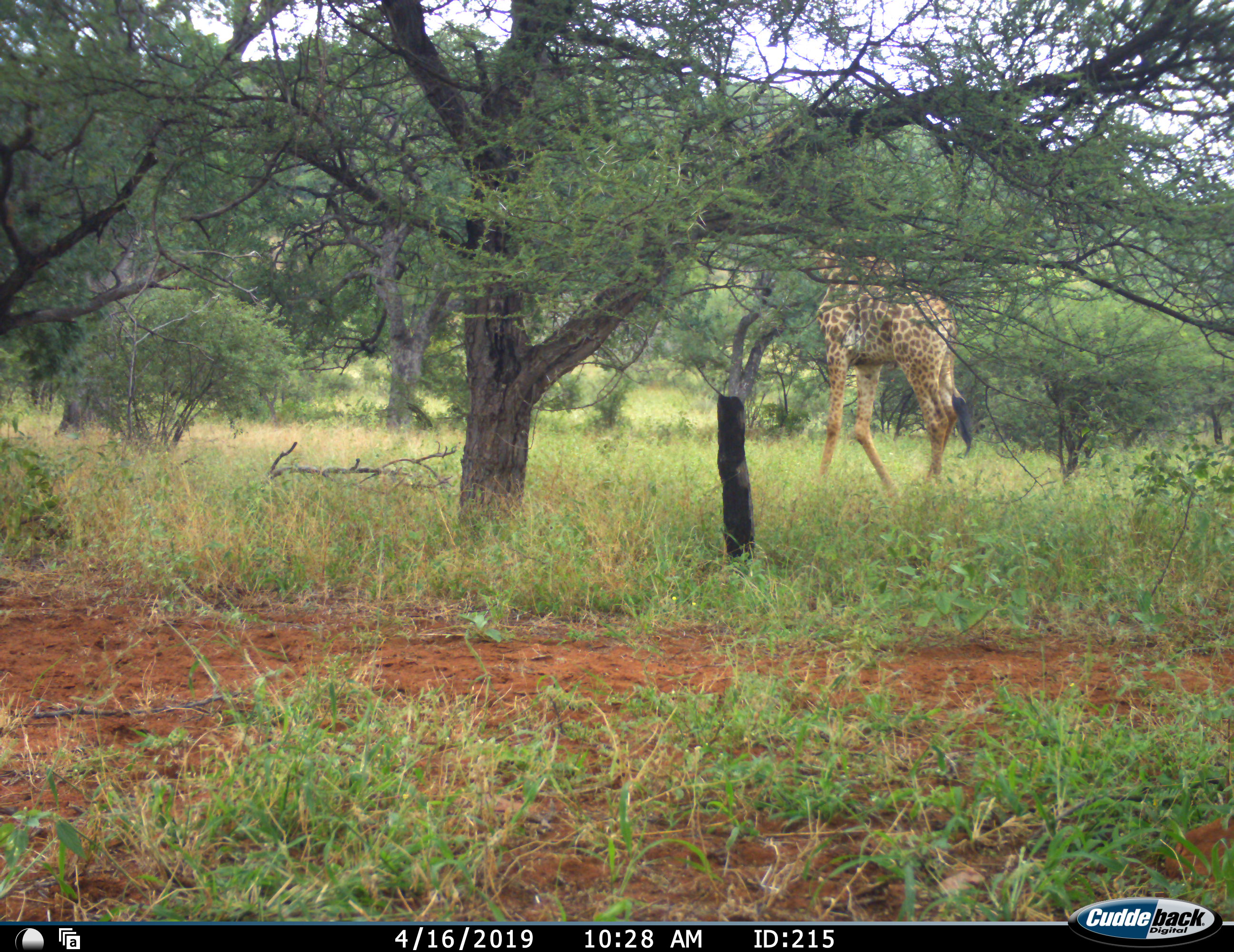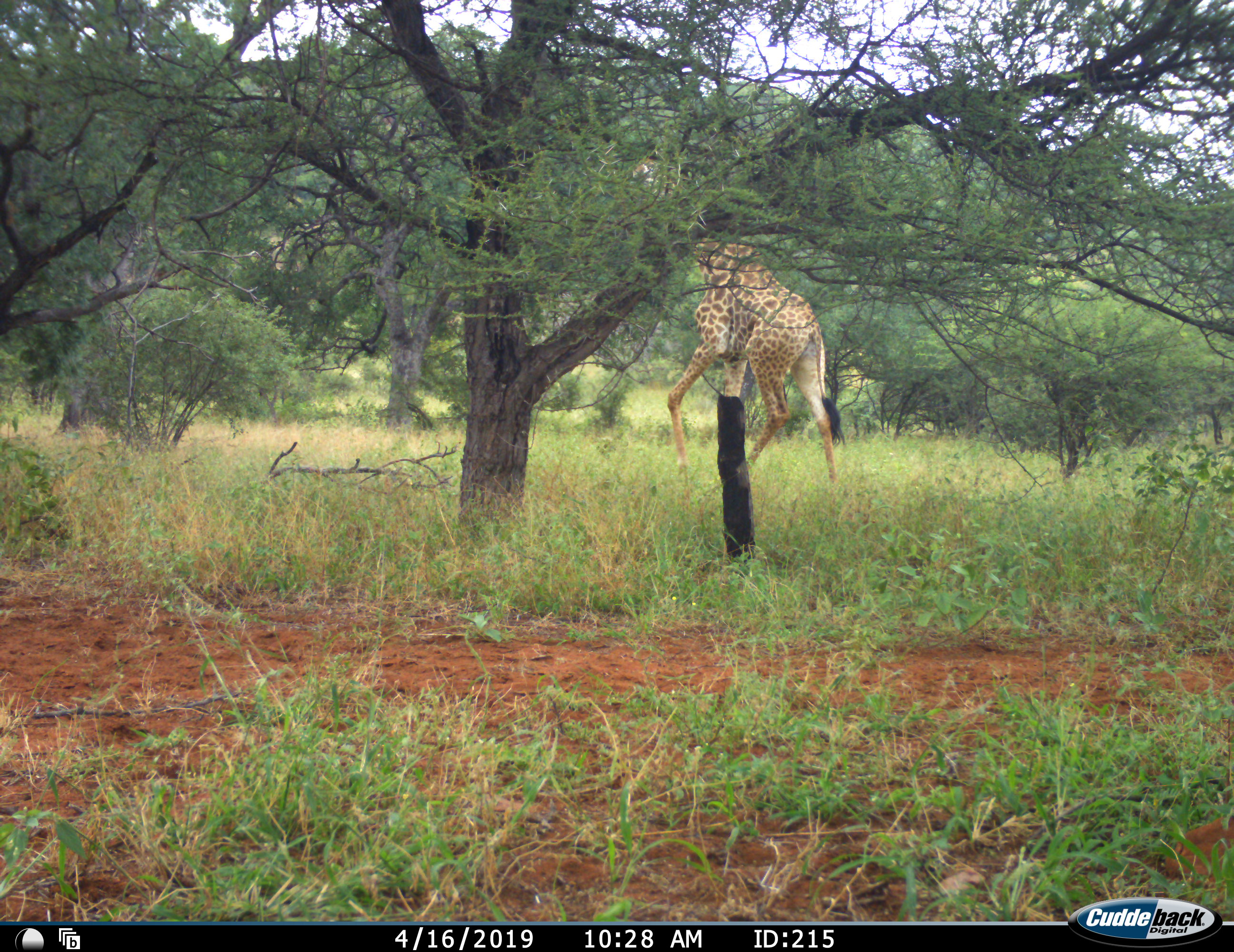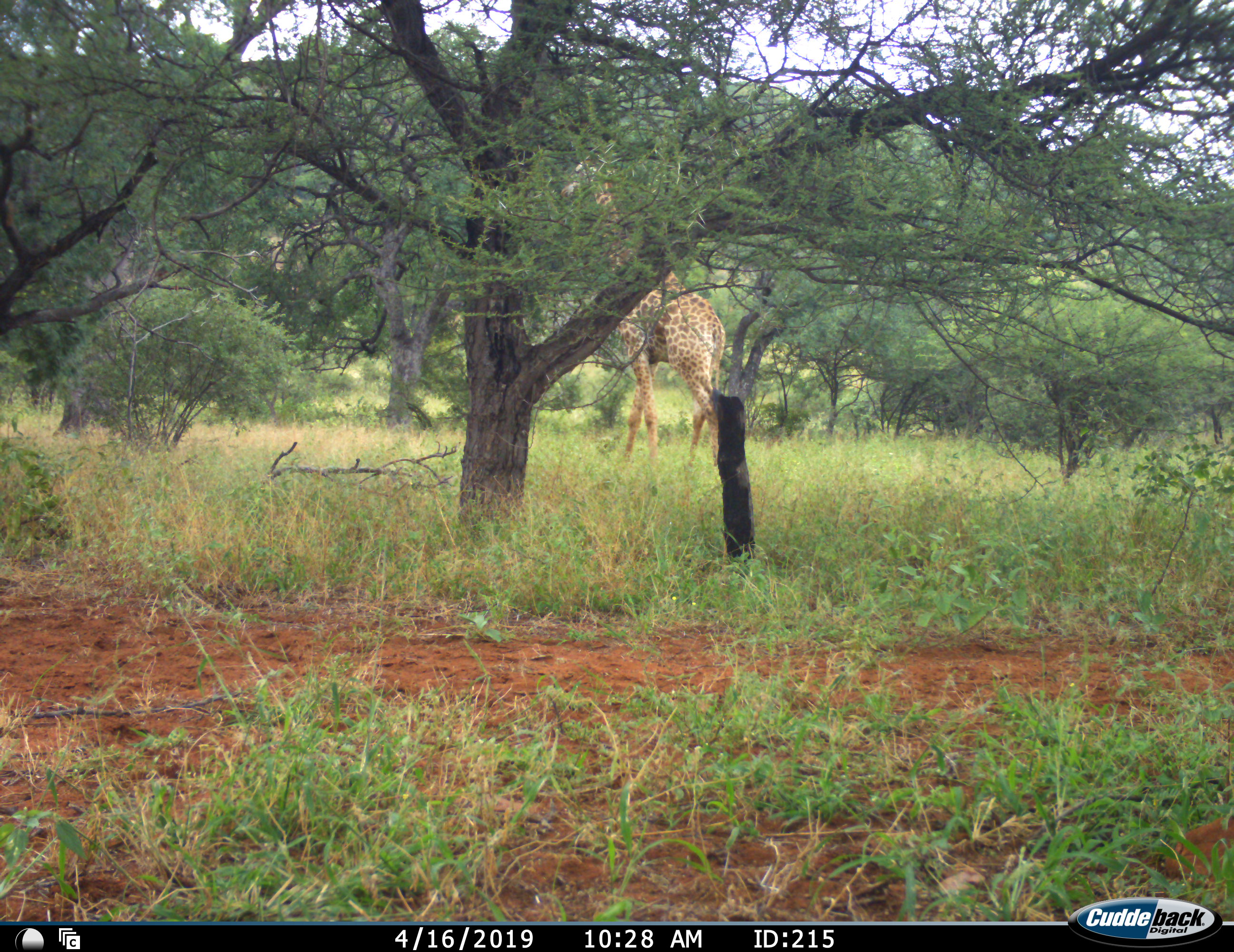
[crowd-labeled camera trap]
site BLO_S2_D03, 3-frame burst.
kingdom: Animalia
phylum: Chordata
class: Mammalia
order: Artiodactyla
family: Giraffidae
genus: Giraffa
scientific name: Giraffa camelopardalis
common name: giraffe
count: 1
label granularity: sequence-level